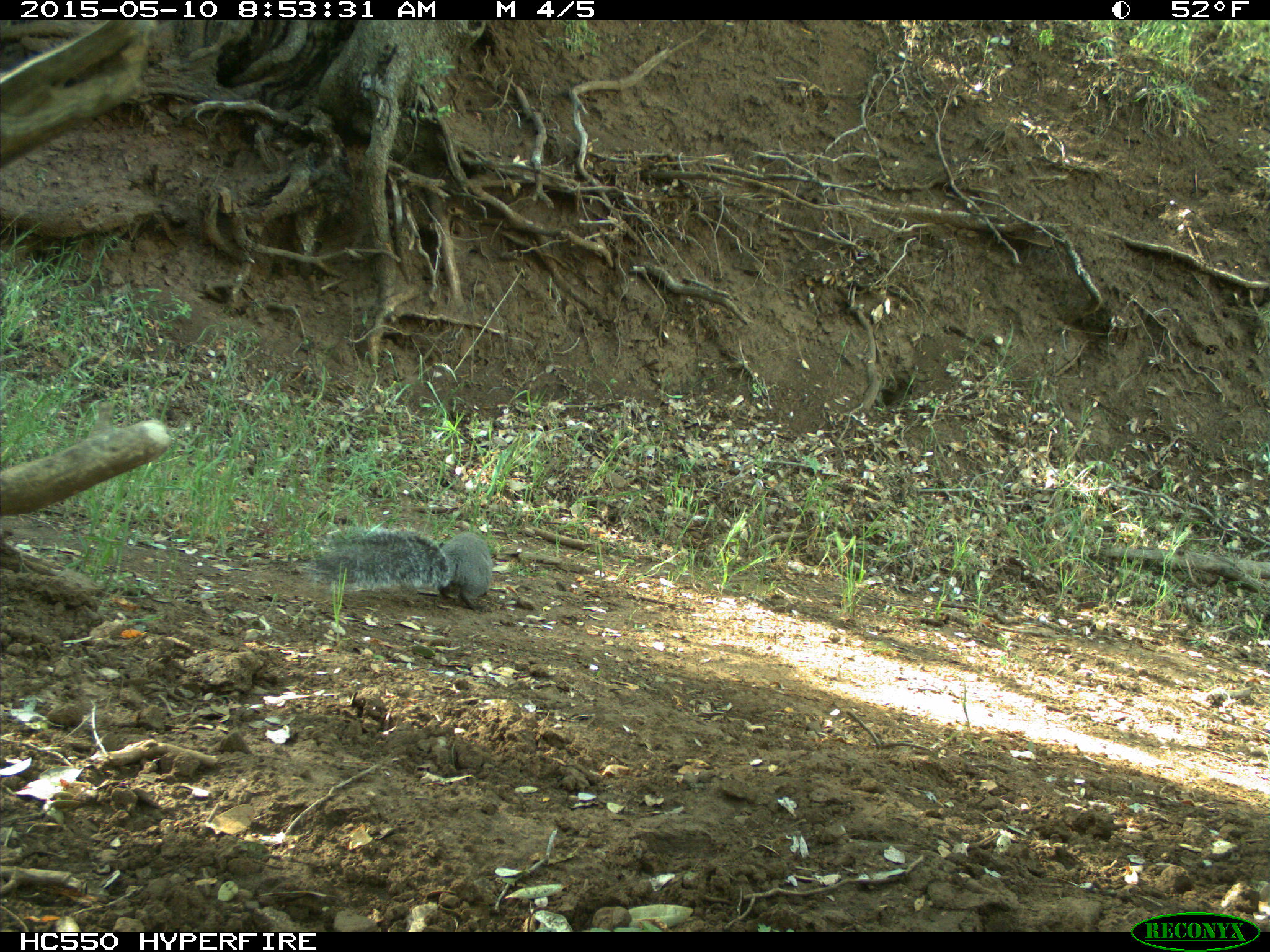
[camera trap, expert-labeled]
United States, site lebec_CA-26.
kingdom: Animalia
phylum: Chordata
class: Mammalia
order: Rodentia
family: Sciuridae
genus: Sciurus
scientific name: Sciurus carolinensis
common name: eastern gray squirrel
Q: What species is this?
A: Sciurus carolinensis (eastern gray squirrel).